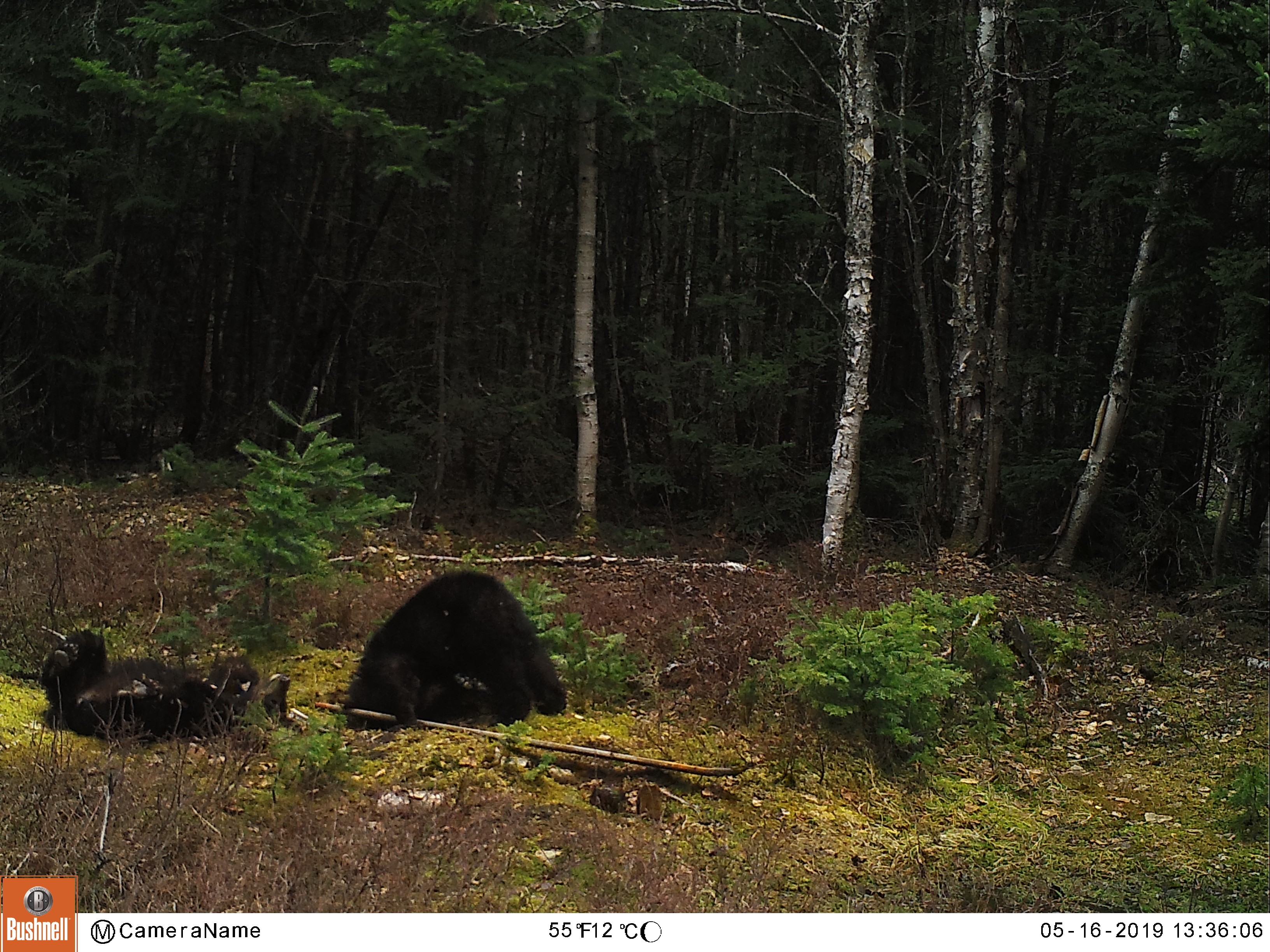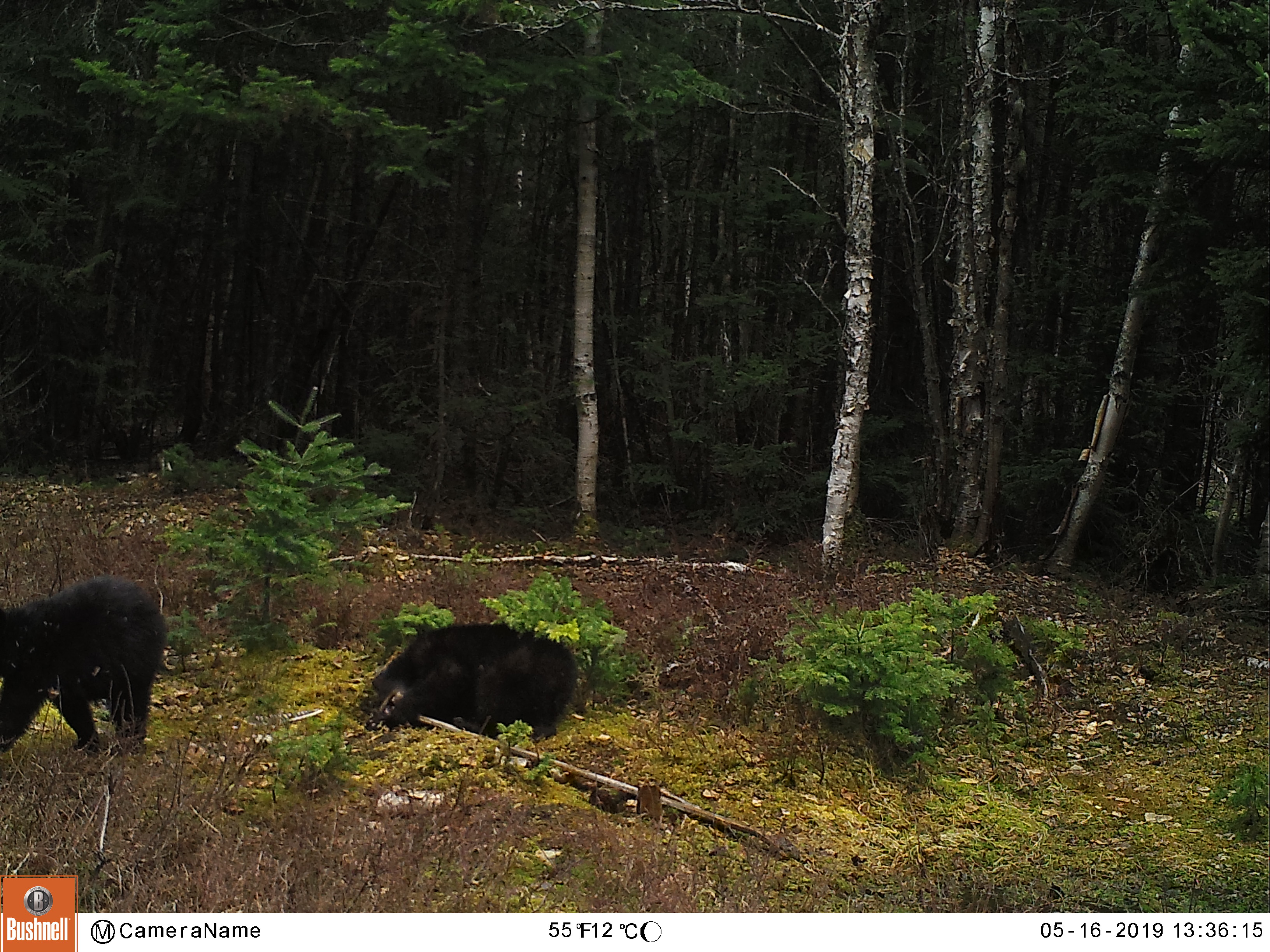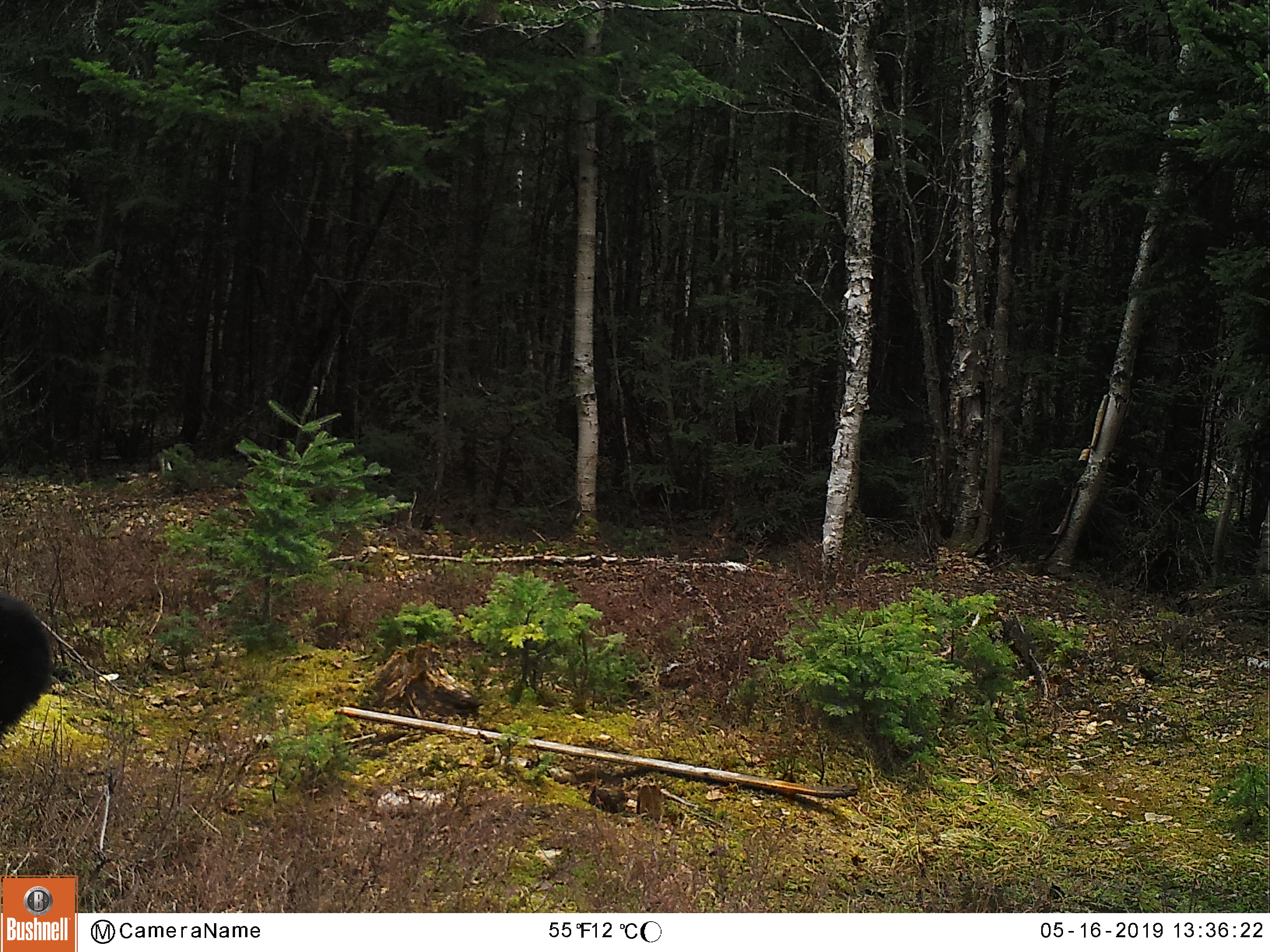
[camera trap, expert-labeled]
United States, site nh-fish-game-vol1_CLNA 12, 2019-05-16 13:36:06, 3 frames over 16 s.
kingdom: Animalia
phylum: Chordata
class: Mammalia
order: Carnivora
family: Ursidae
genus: Ursus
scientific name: Ursus americanus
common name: black bear